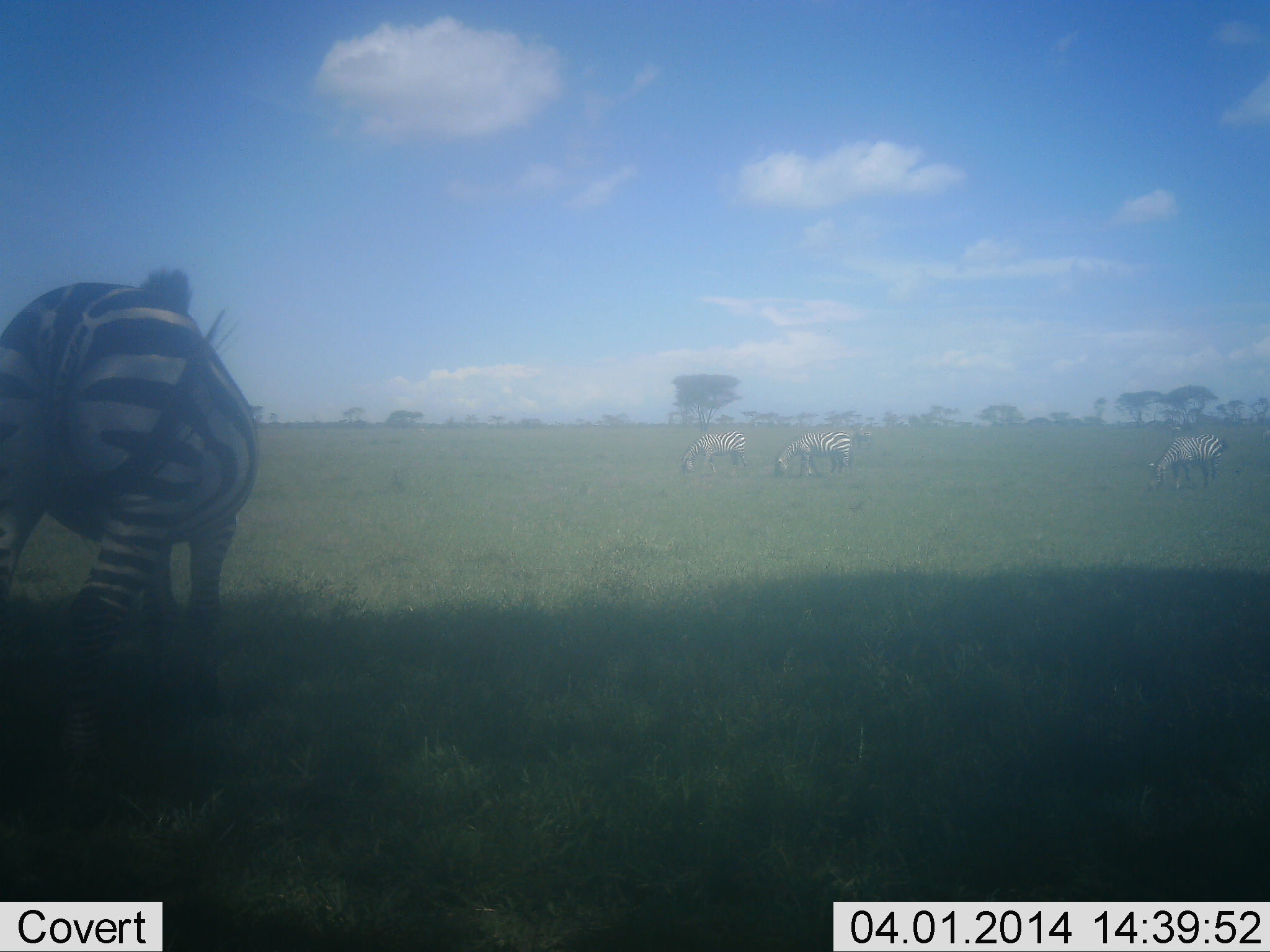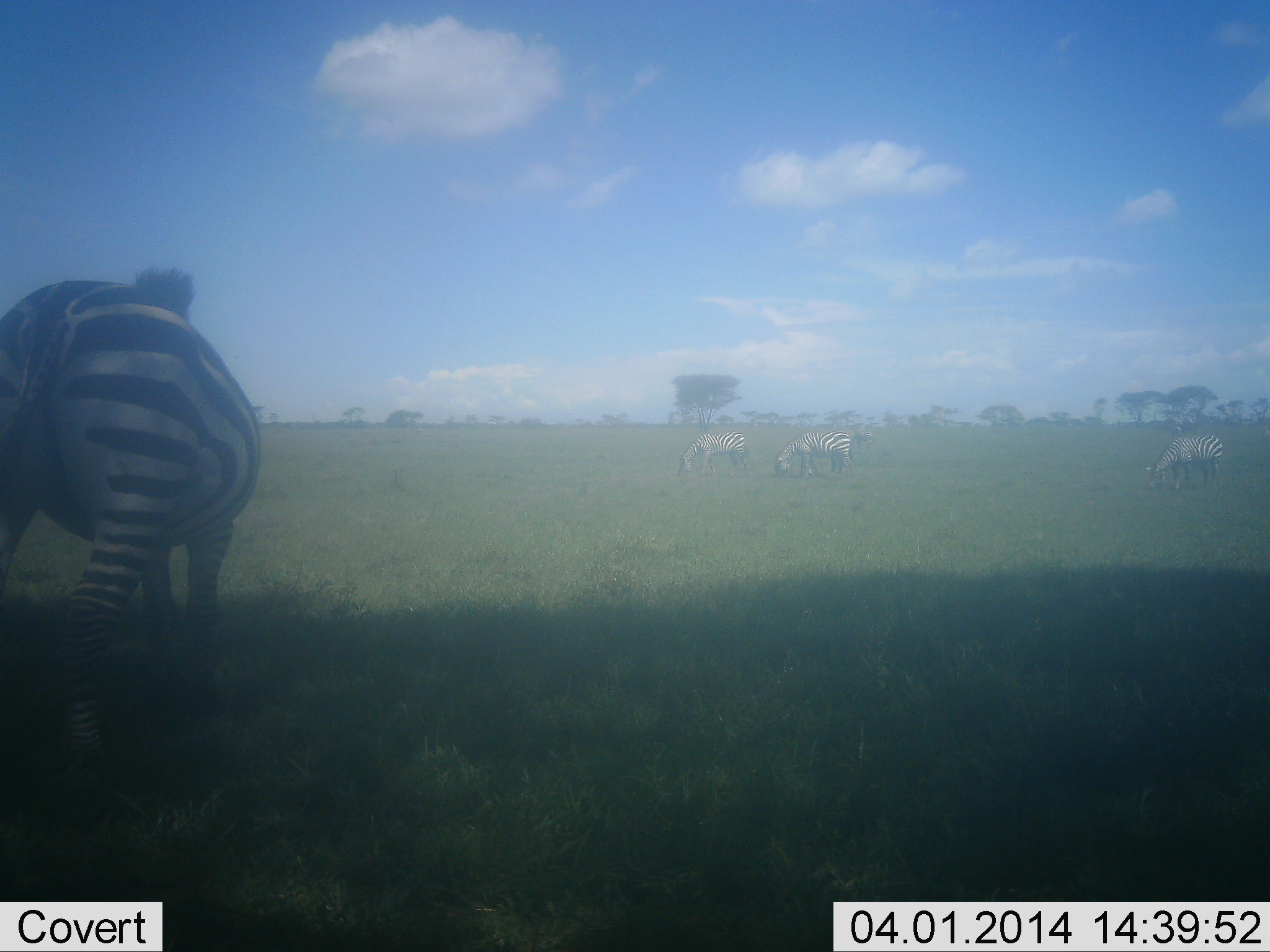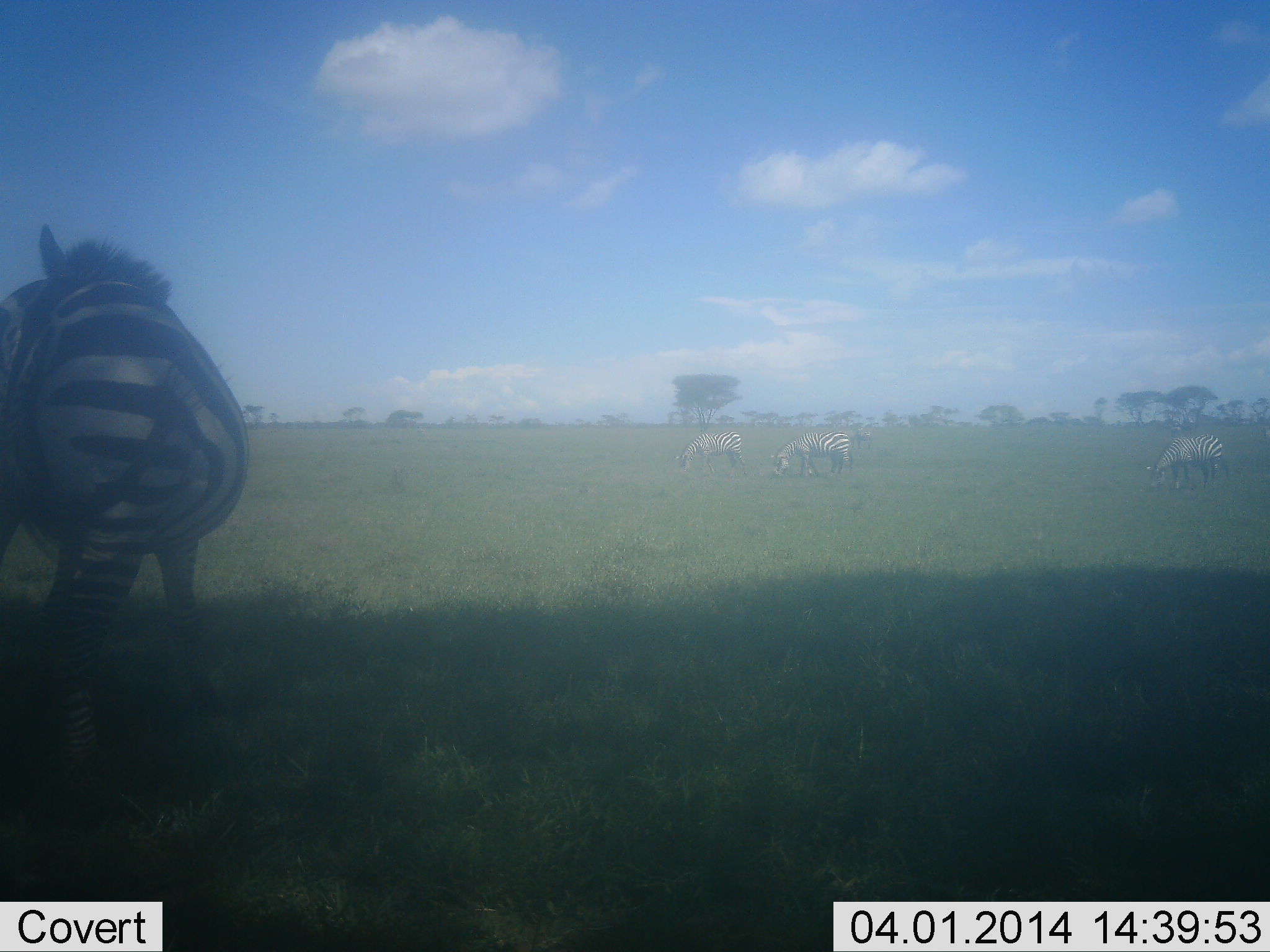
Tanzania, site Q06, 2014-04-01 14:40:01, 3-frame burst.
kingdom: Animalia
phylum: Chordata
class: Mammalia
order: Perissodactyla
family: Equidae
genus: Equus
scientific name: Equus quagga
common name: plains zebra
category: zebra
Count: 4.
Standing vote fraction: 40%.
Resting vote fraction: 0%.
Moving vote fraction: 20%.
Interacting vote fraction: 20%.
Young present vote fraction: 10%.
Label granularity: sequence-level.